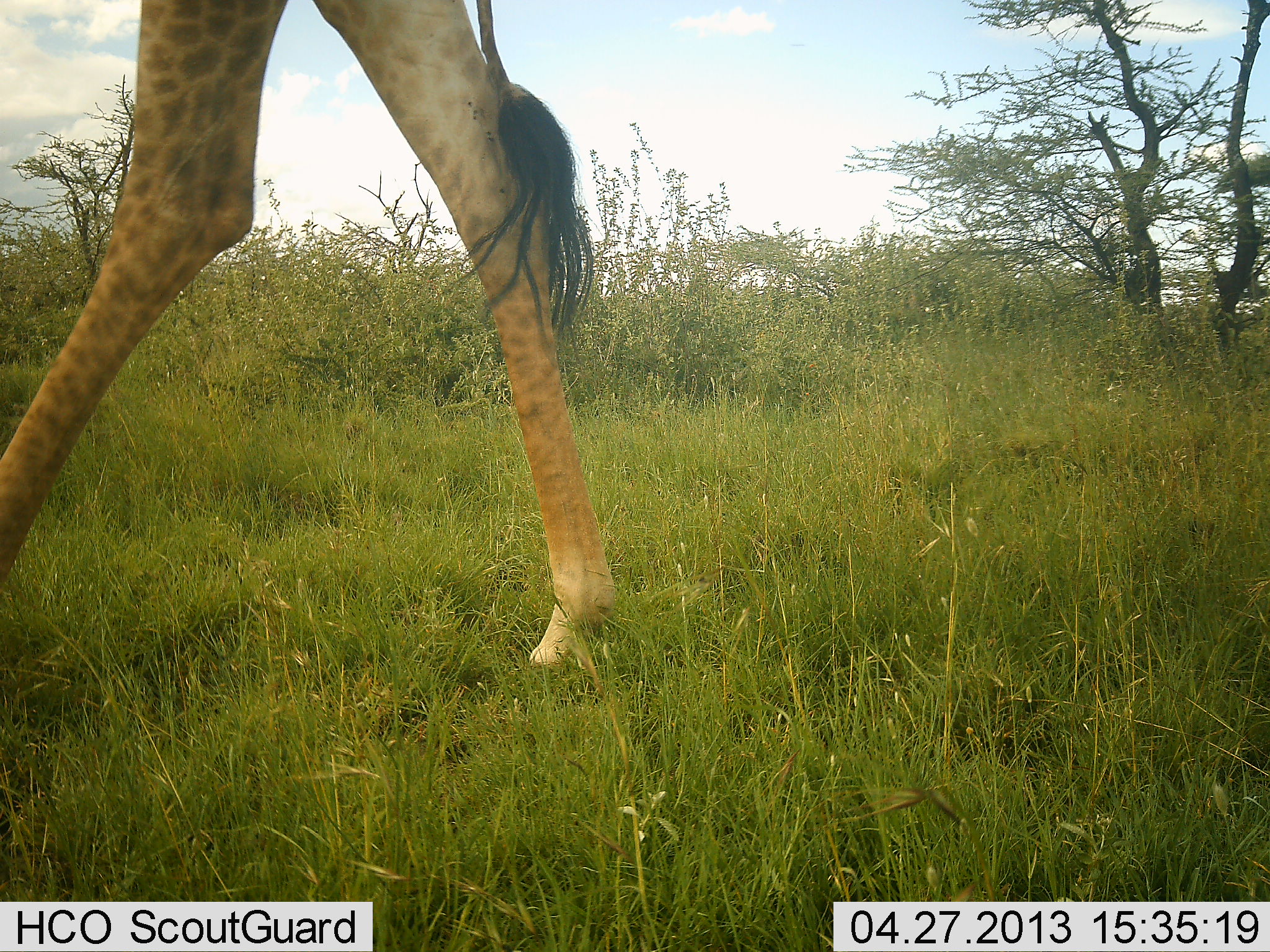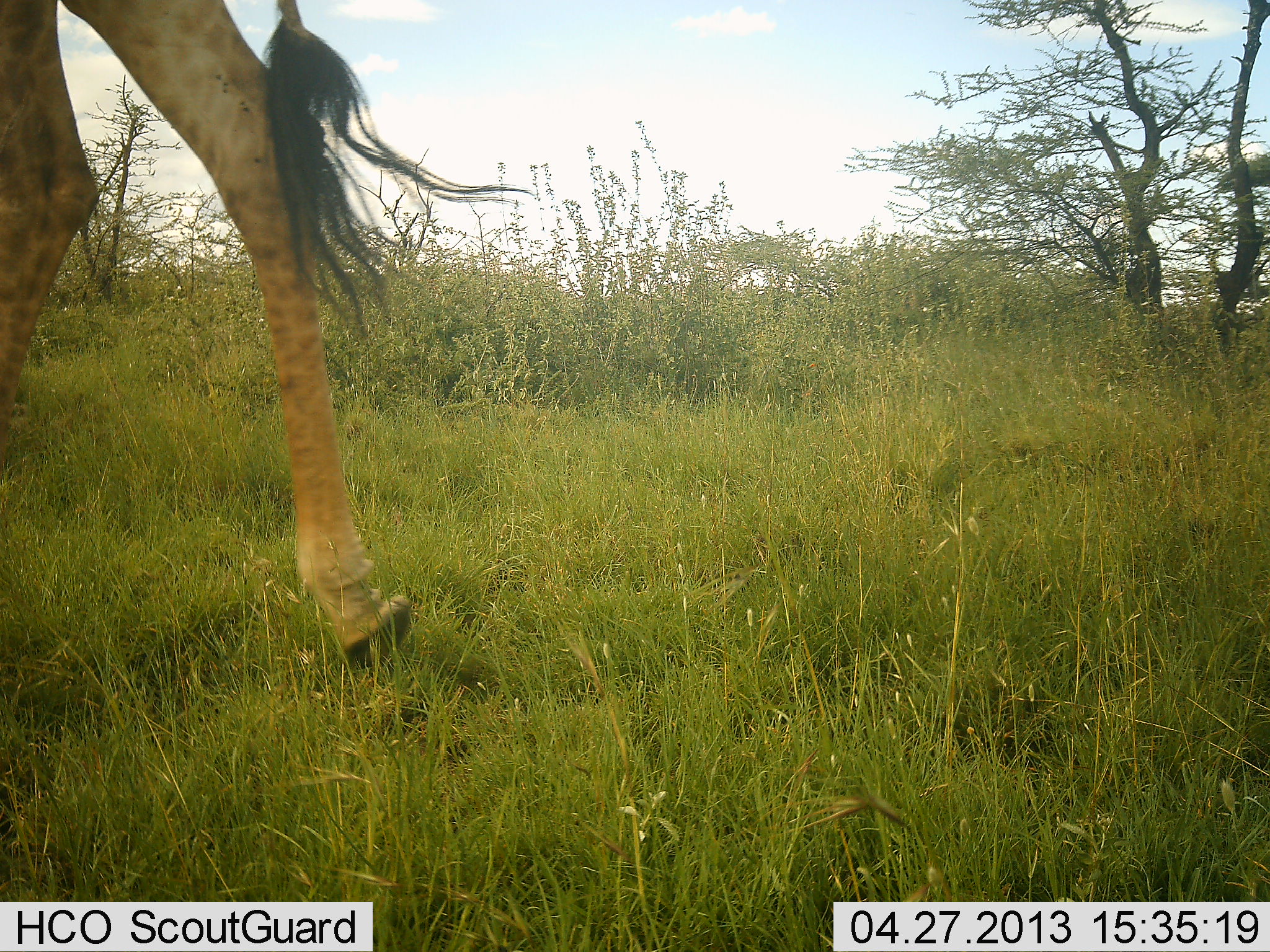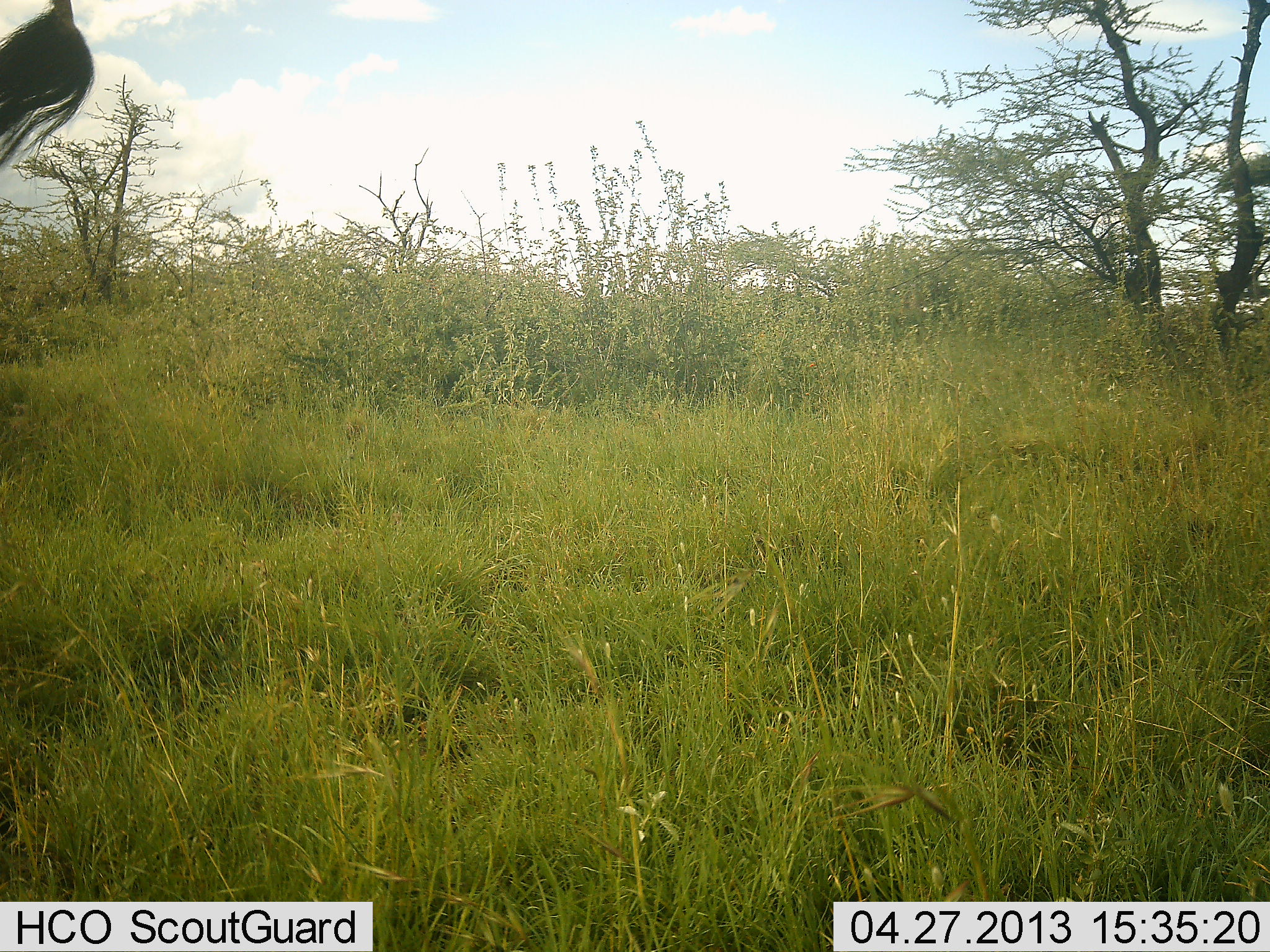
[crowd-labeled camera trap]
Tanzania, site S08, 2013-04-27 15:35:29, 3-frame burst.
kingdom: Animalia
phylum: Chordata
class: Mammalia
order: Artiodactyla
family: Giraffidae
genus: Giraffa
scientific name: Giraffa camelopardalis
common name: giraffe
Giraffe (Giraffa camelopardalis), count 1. Behavior (volunteer vote fractions): standing 17%, resting 0%, moving 89%, interacting 0%. Young present (vote fraction): 0%. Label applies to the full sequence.